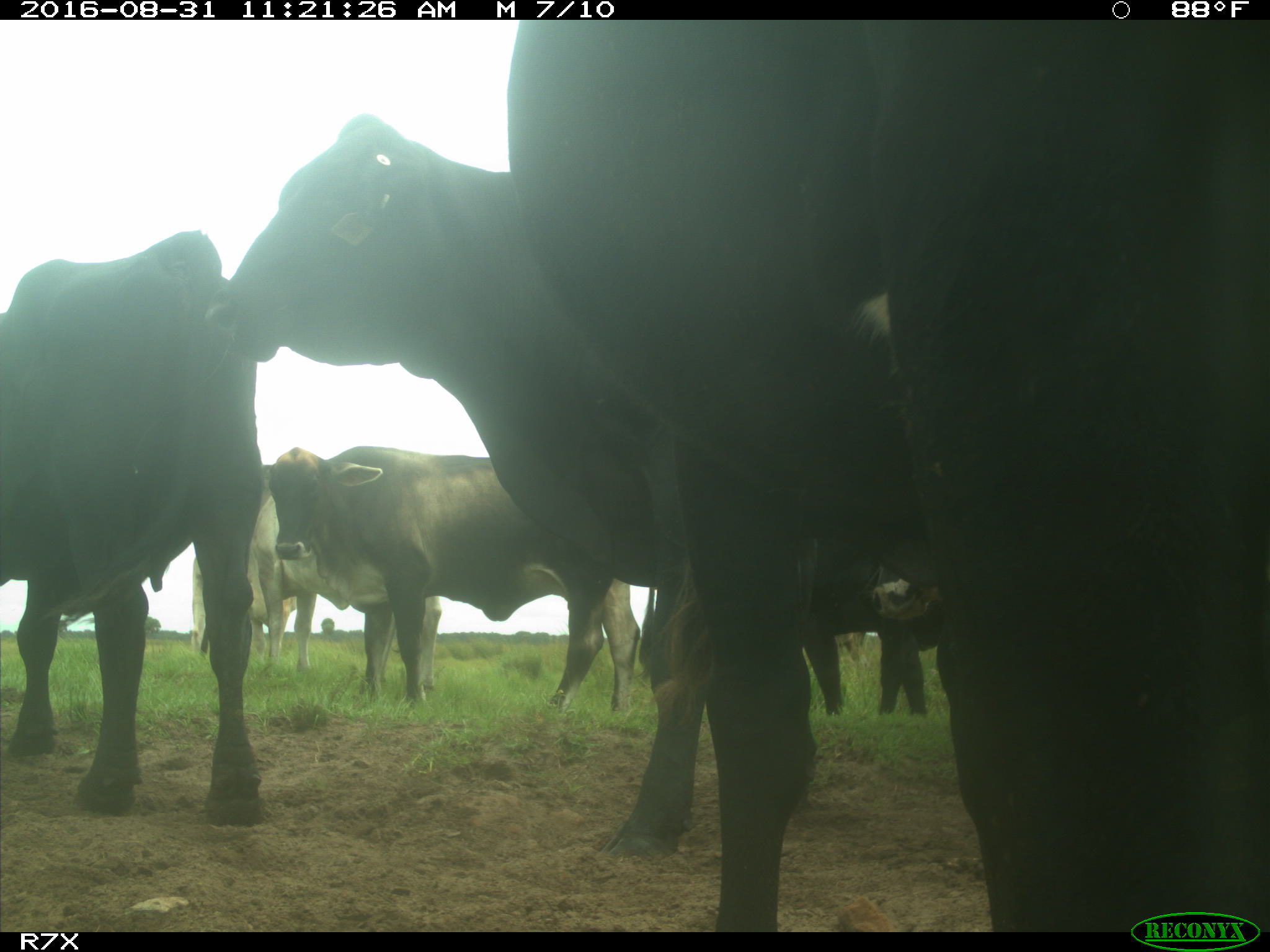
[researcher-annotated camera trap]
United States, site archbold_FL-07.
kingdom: Animalia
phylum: Chordata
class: Mammalia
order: Artiodactyla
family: Bovidae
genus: Bos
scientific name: Bos taurus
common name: domestic cow